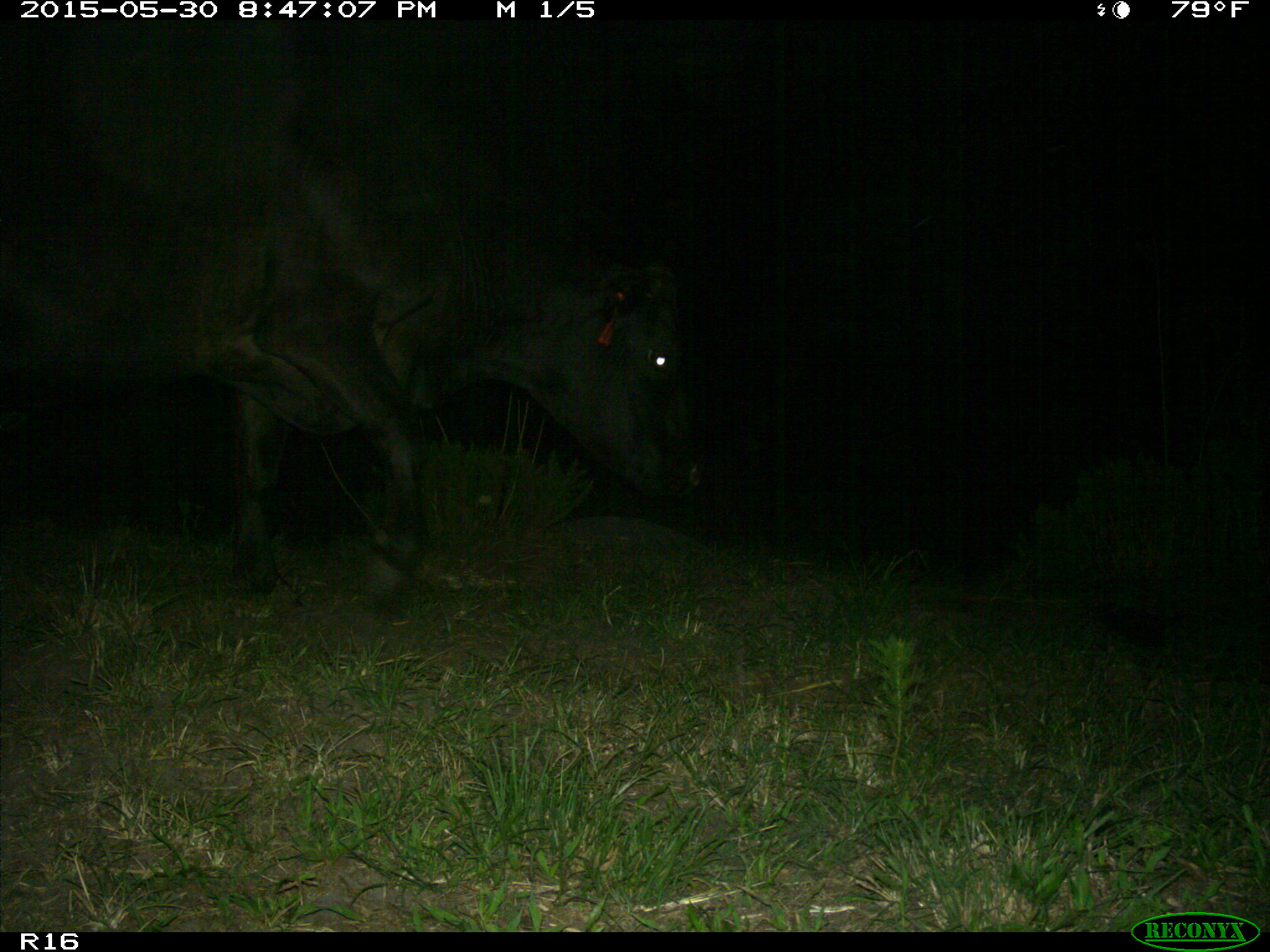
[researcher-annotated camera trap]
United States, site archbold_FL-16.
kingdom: Animalia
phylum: Chordata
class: Mammalia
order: Artiodactyla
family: Bovidae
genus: Bos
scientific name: Bos taurus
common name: domestic cow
Bos taurus (domestic cow).